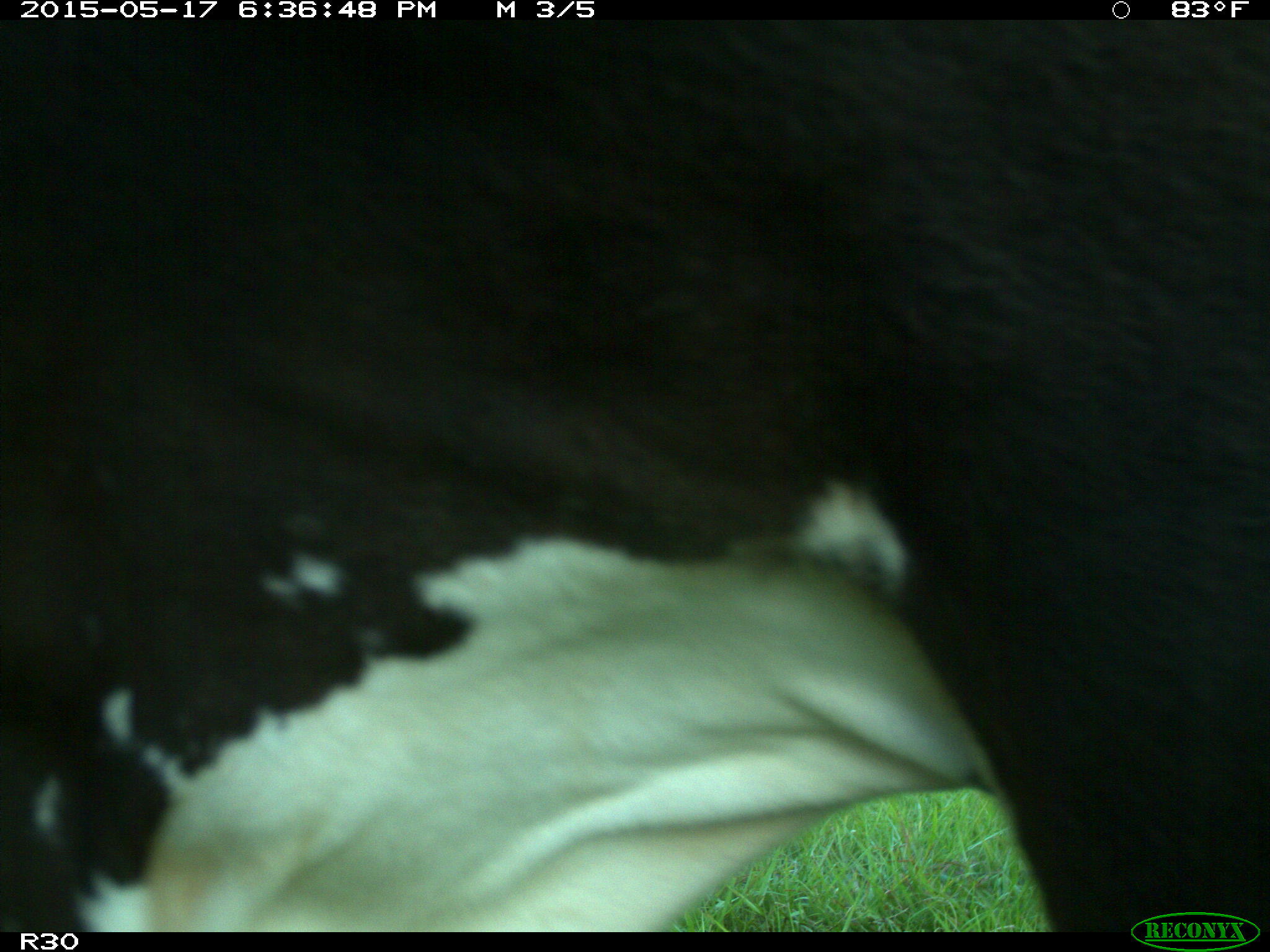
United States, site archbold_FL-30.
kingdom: Animalia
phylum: Chordata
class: Mammalia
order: Artiodactyla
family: Bovidae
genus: Bos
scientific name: Bos taurus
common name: domestic cow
Bos taurus (domestic cow).